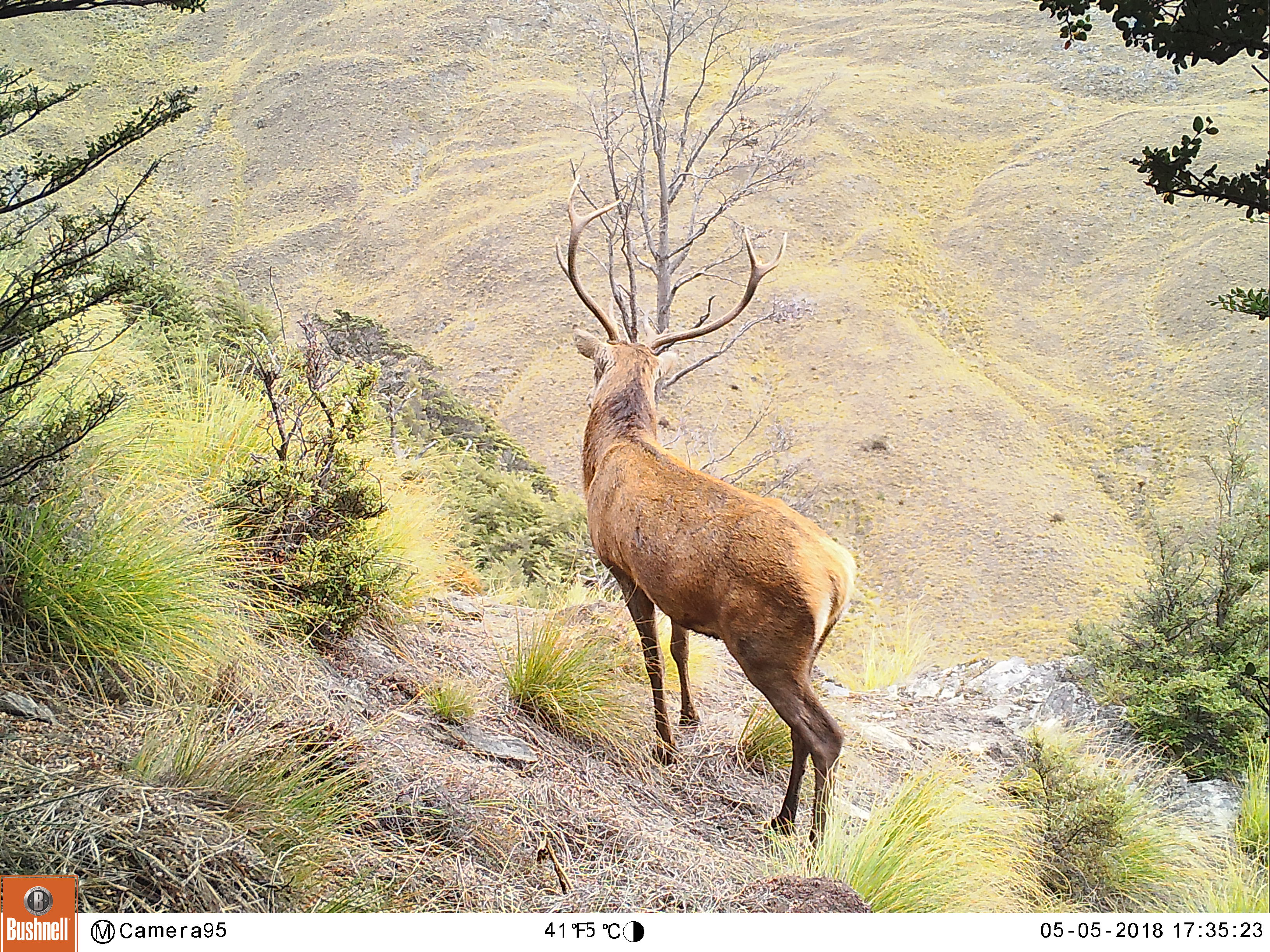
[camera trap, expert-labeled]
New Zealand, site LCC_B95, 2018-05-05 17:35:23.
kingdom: Animalia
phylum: Chordata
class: Mammalia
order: Artiodactyla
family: Cervidae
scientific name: Cervidae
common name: deer